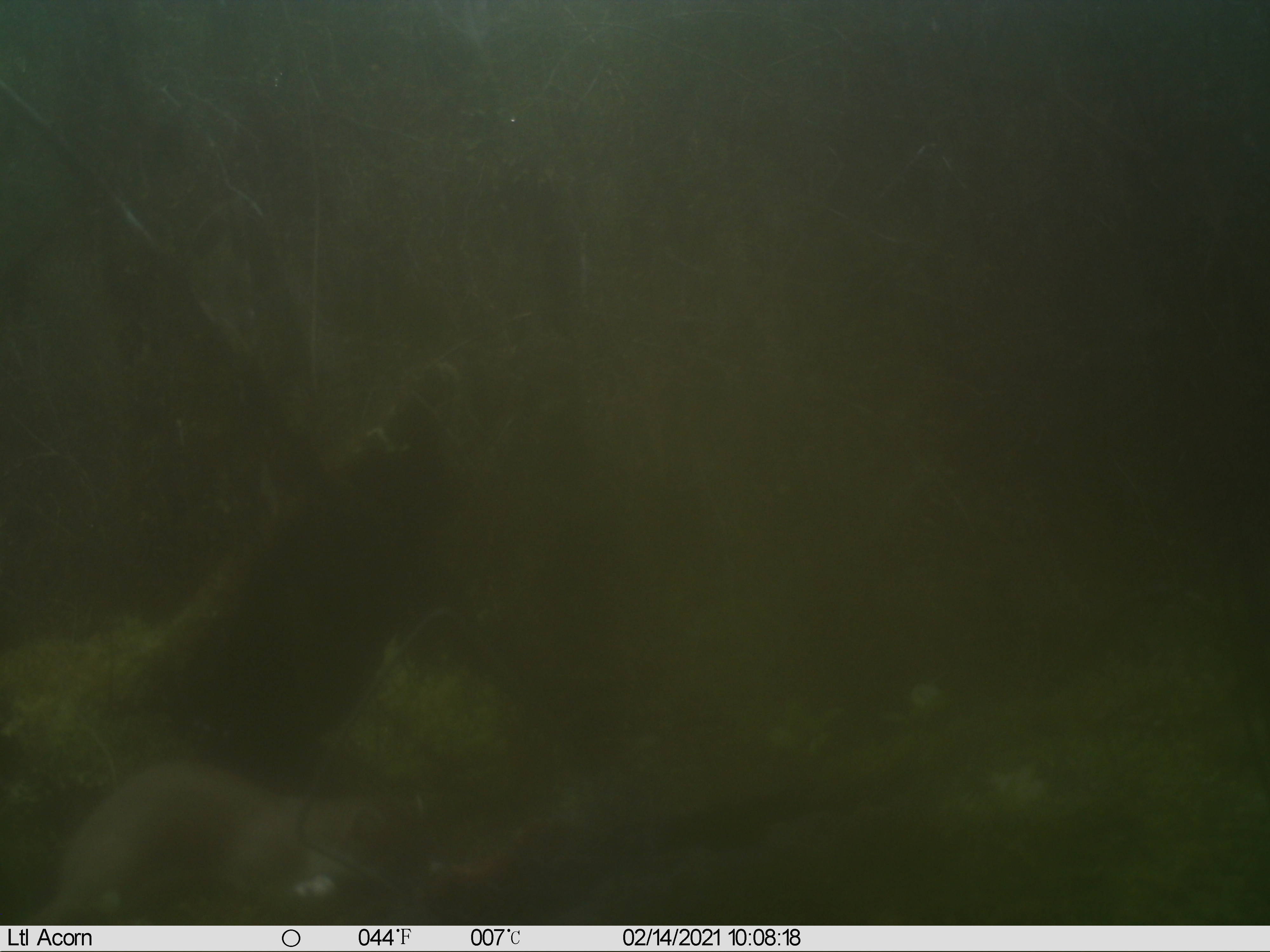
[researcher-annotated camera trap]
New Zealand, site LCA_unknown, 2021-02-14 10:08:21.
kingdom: Animalia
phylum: Chordata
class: Mammalia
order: Carnivora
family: Mustelidae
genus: Mustela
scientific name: Mustela erminea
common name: stoat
Stoat (Mustela erminea).